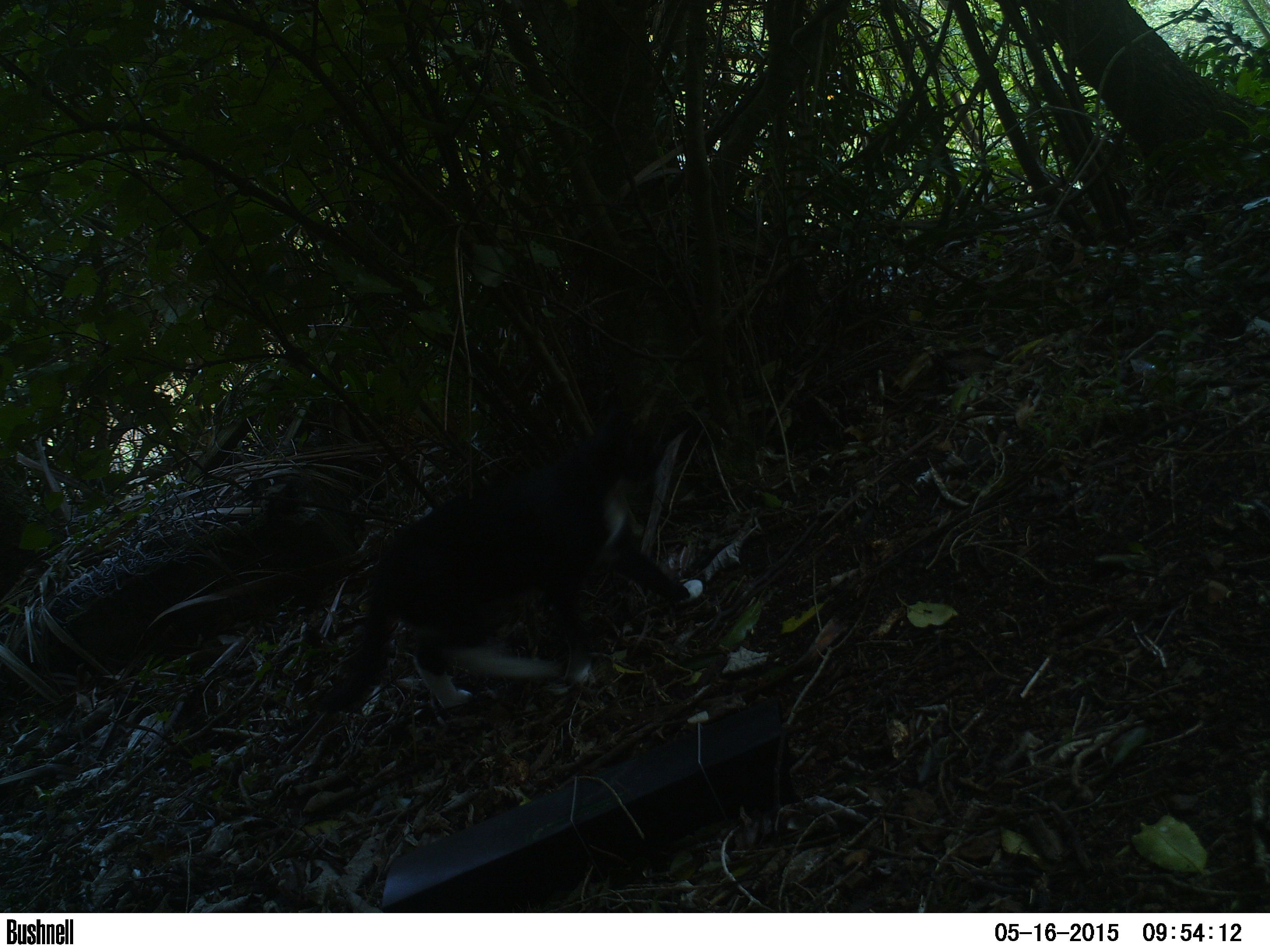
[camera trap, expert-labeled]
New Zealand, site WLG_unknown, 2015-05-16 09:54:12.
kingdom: Animalia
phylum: Chordata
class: Mammalia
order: Carnivora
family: Felidae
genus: Felis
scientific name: Felis catus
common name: domestic cat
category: cat